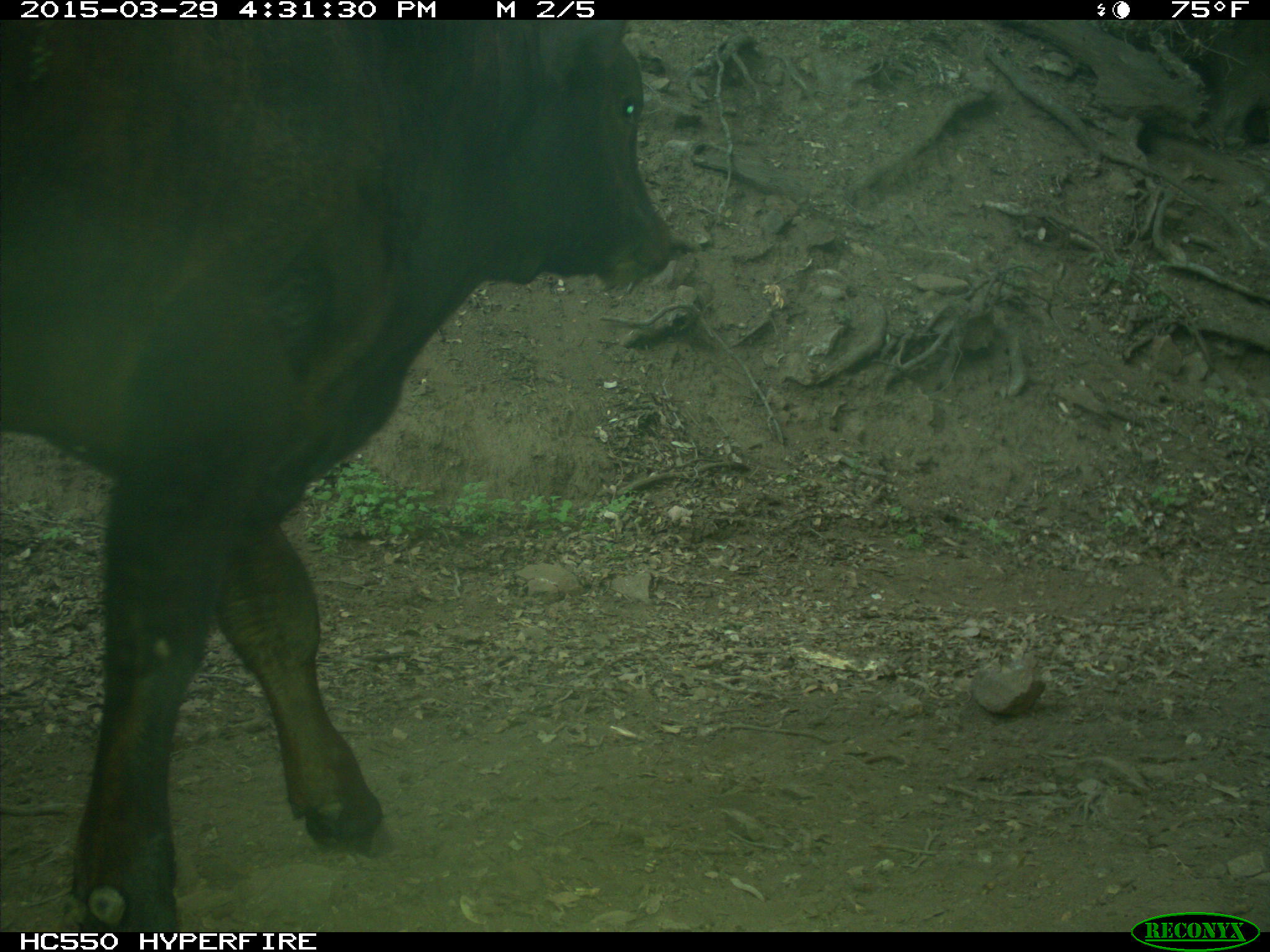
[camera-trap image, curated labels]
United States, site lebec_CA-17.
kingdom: Animalia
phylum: Chordata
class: Mammalia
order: Artiodactyla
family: Bovidae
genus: Bos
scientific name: Bos taurus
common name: domestic cow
Bos taurus (domestic cow).